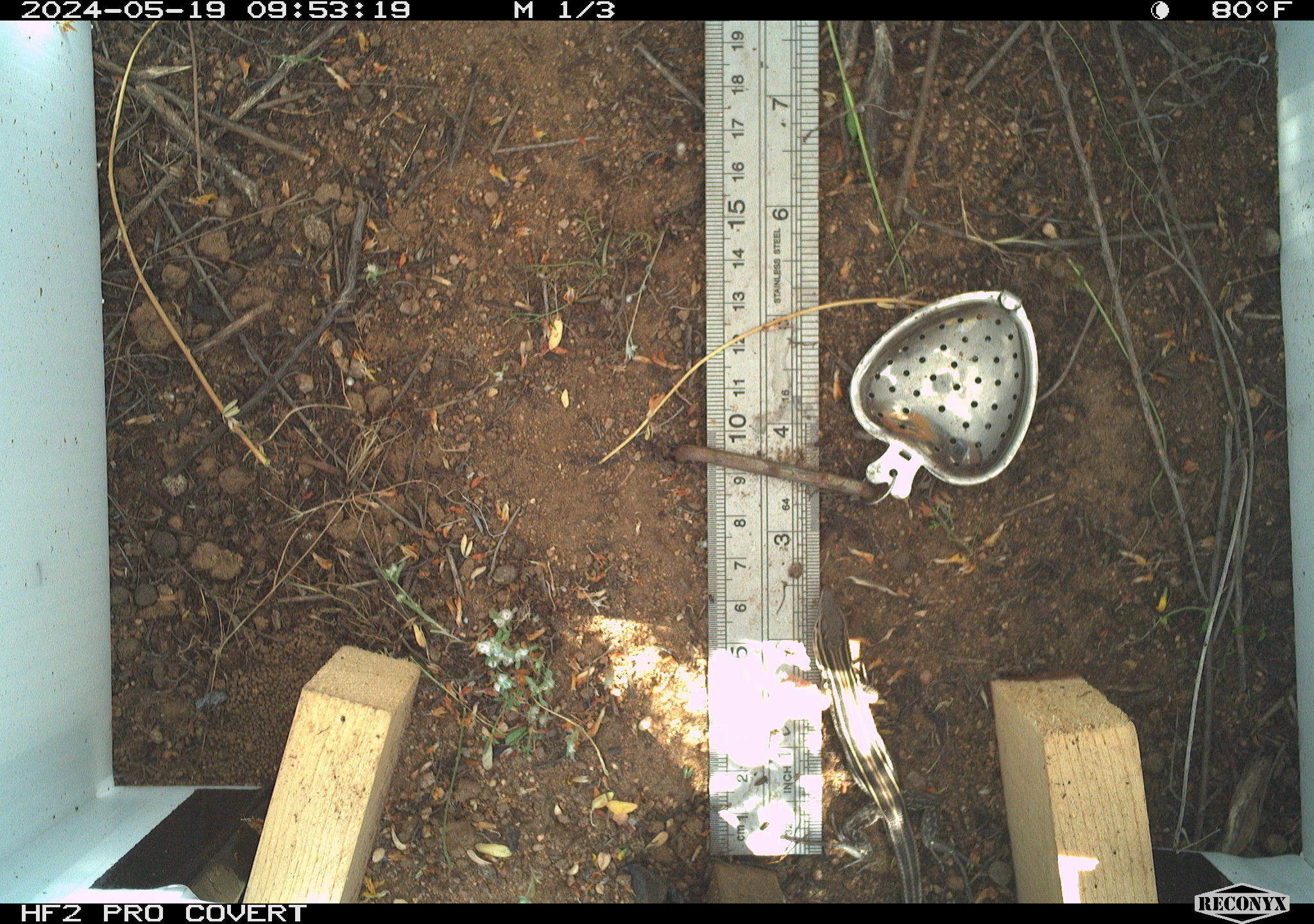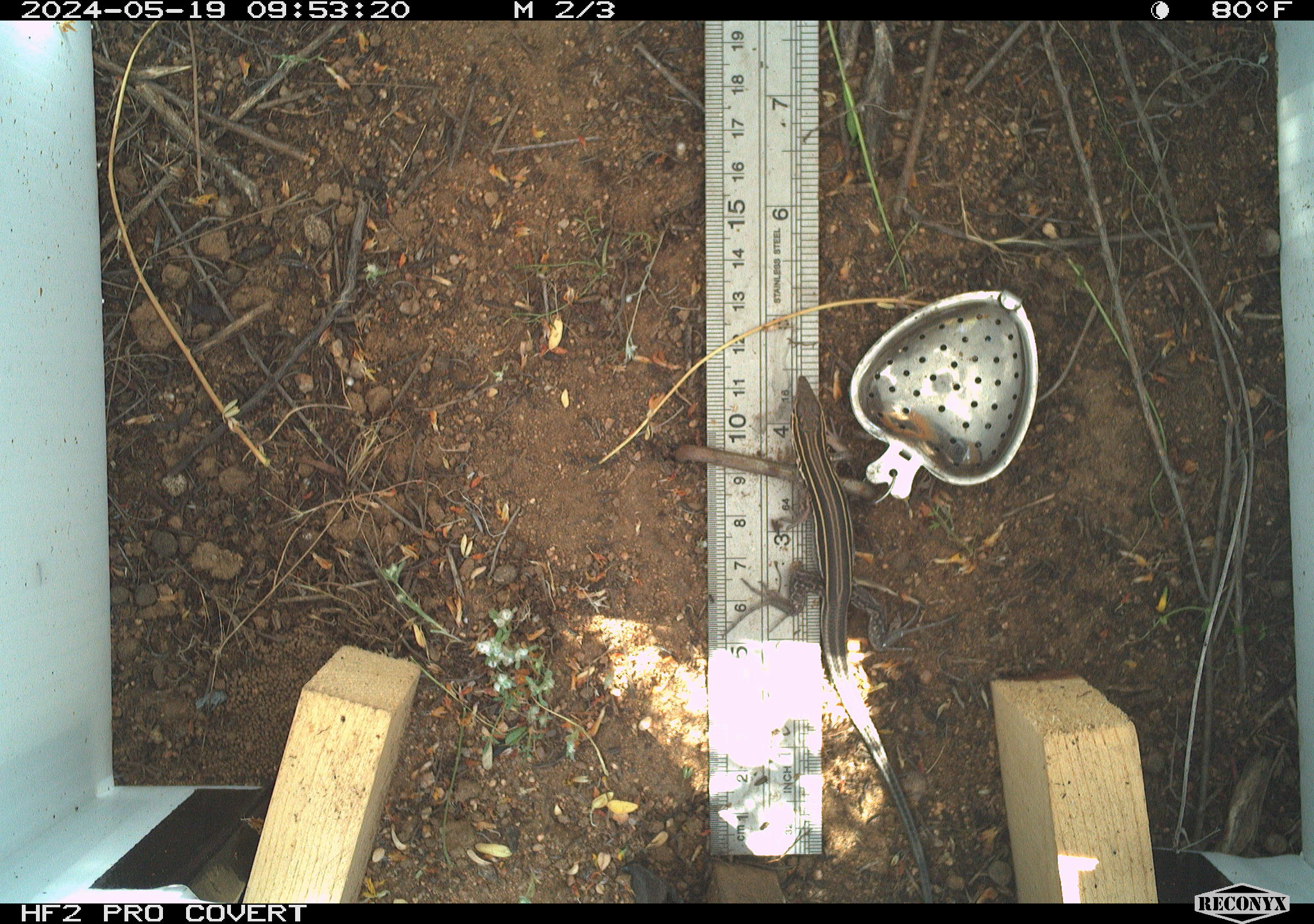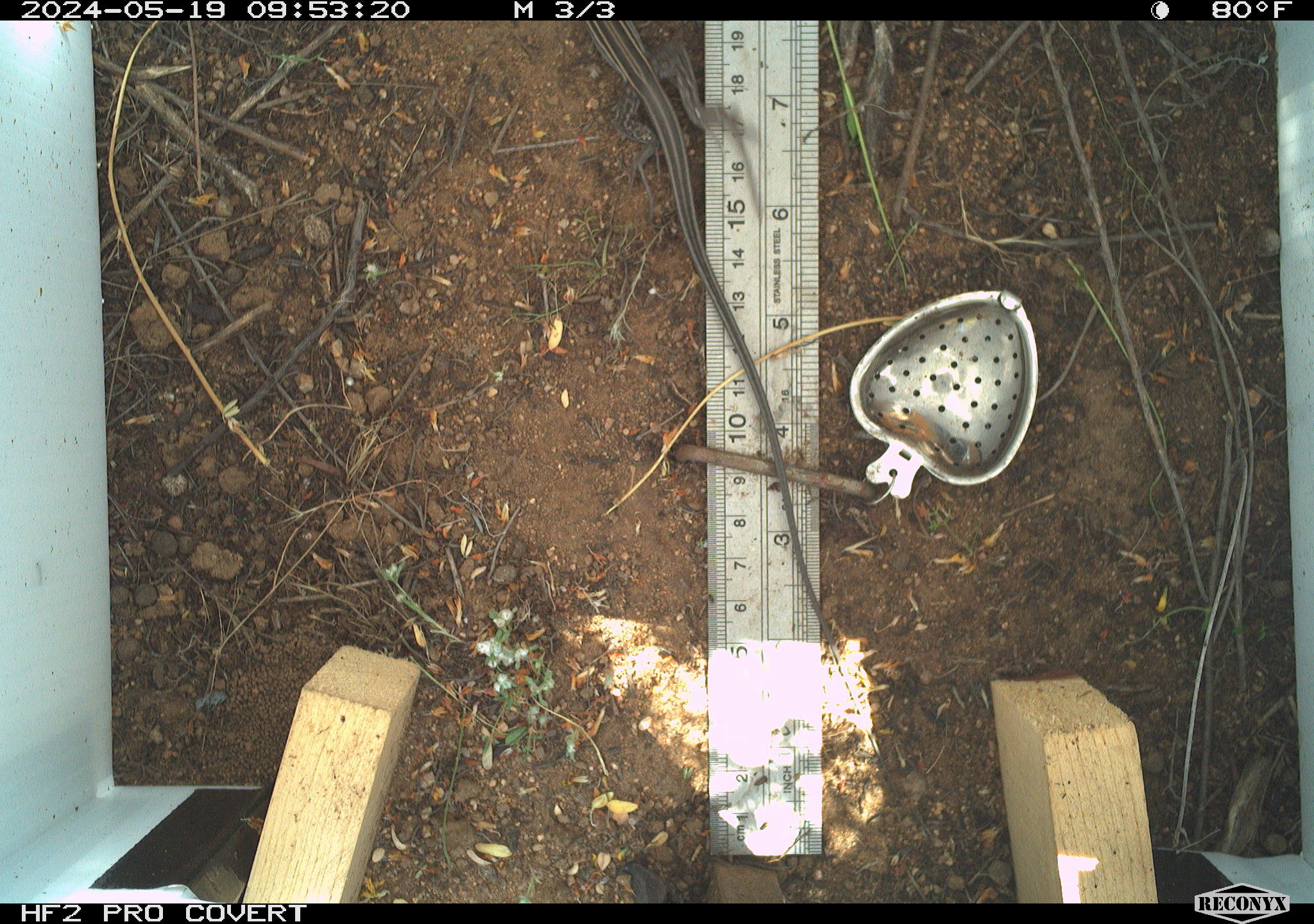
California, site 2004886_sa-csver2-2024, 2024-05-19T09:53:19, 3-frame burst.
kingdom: Animalia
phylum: Chordata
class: Reptilia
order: Squamata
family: Scincidae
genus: Plestiodon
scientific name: Plestiodon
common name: blue-tailed skinks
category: plestiodon species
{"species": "plestiodon species (blue-tailed skinks) (Plestiodon)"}